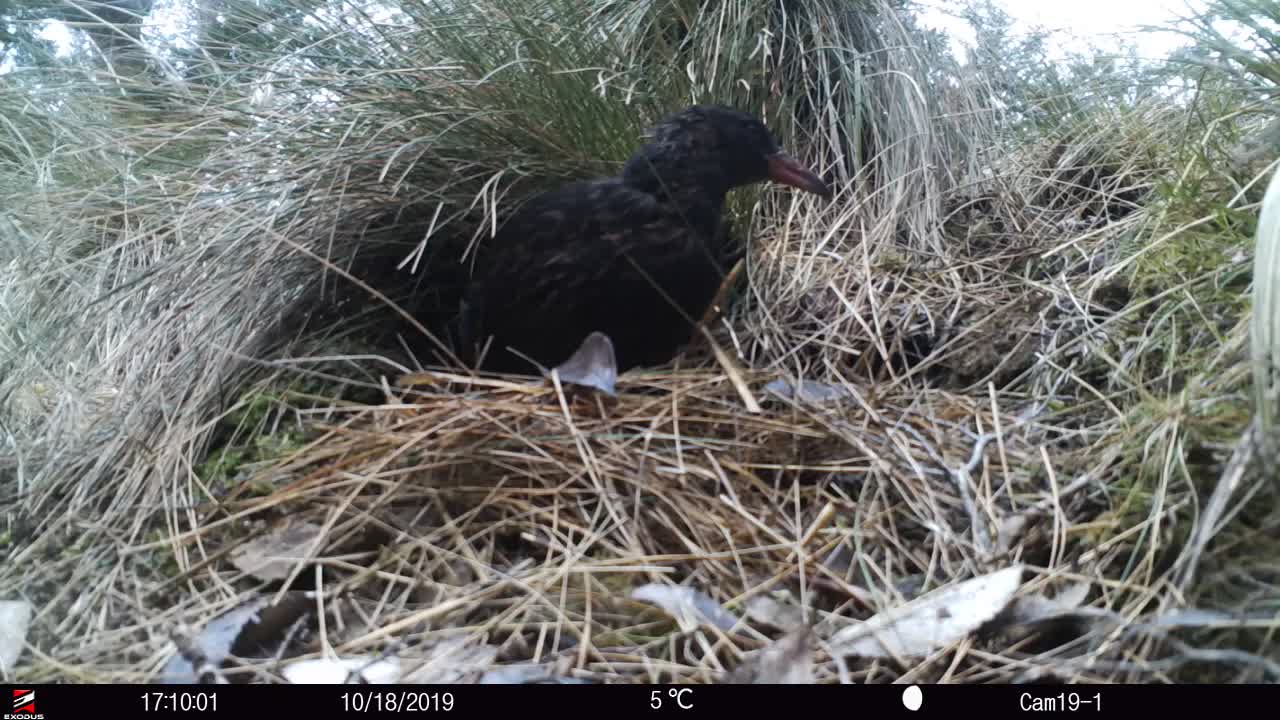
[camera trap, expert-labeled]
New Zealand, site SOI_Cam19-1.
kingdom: Animalia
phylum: Chordata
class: Aves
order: Gruiformes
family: Rallidae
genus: Gallirallus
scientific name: Gallirallus australis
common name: weka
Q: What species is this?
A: Weka (Gallirallus australis).